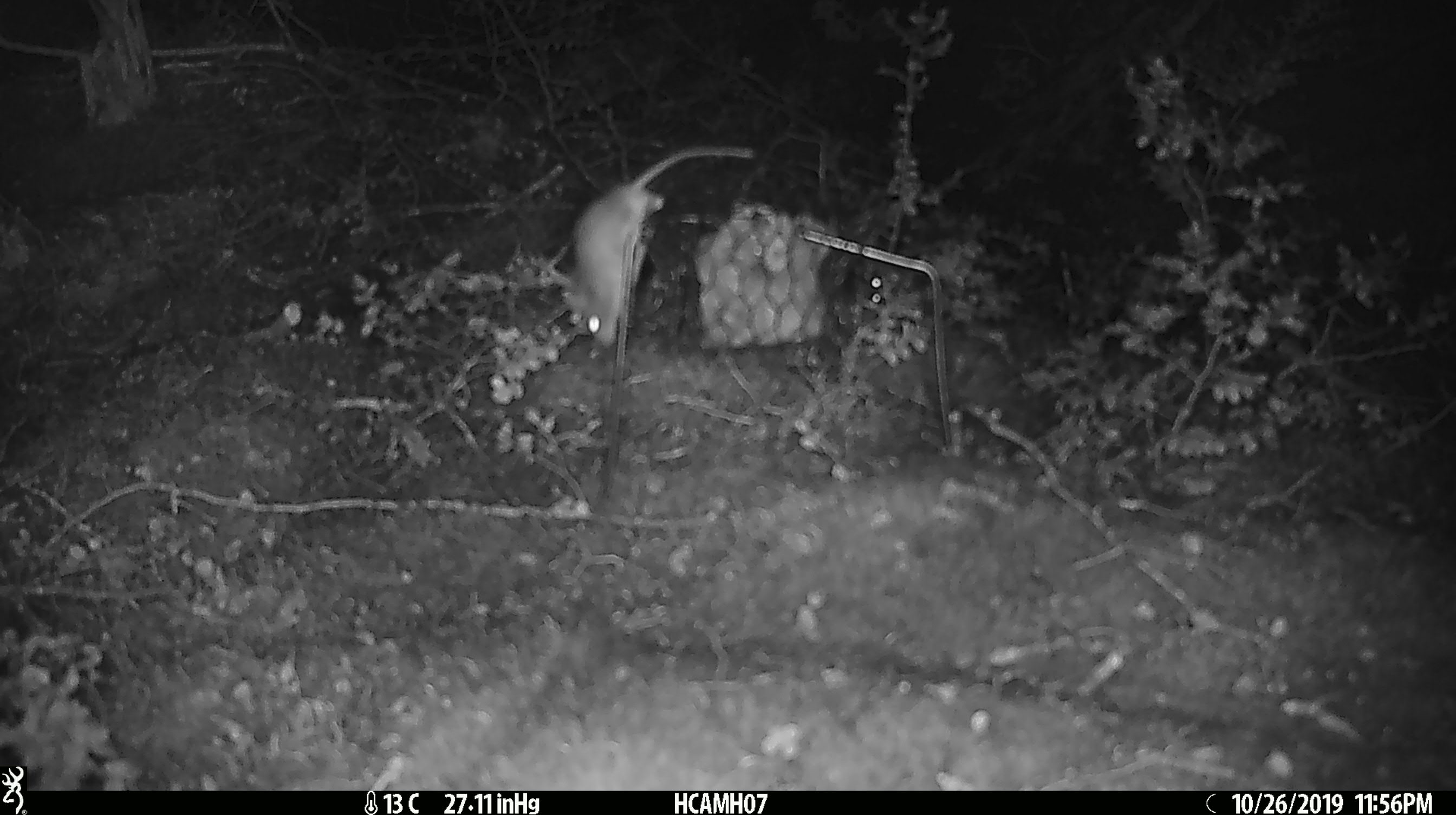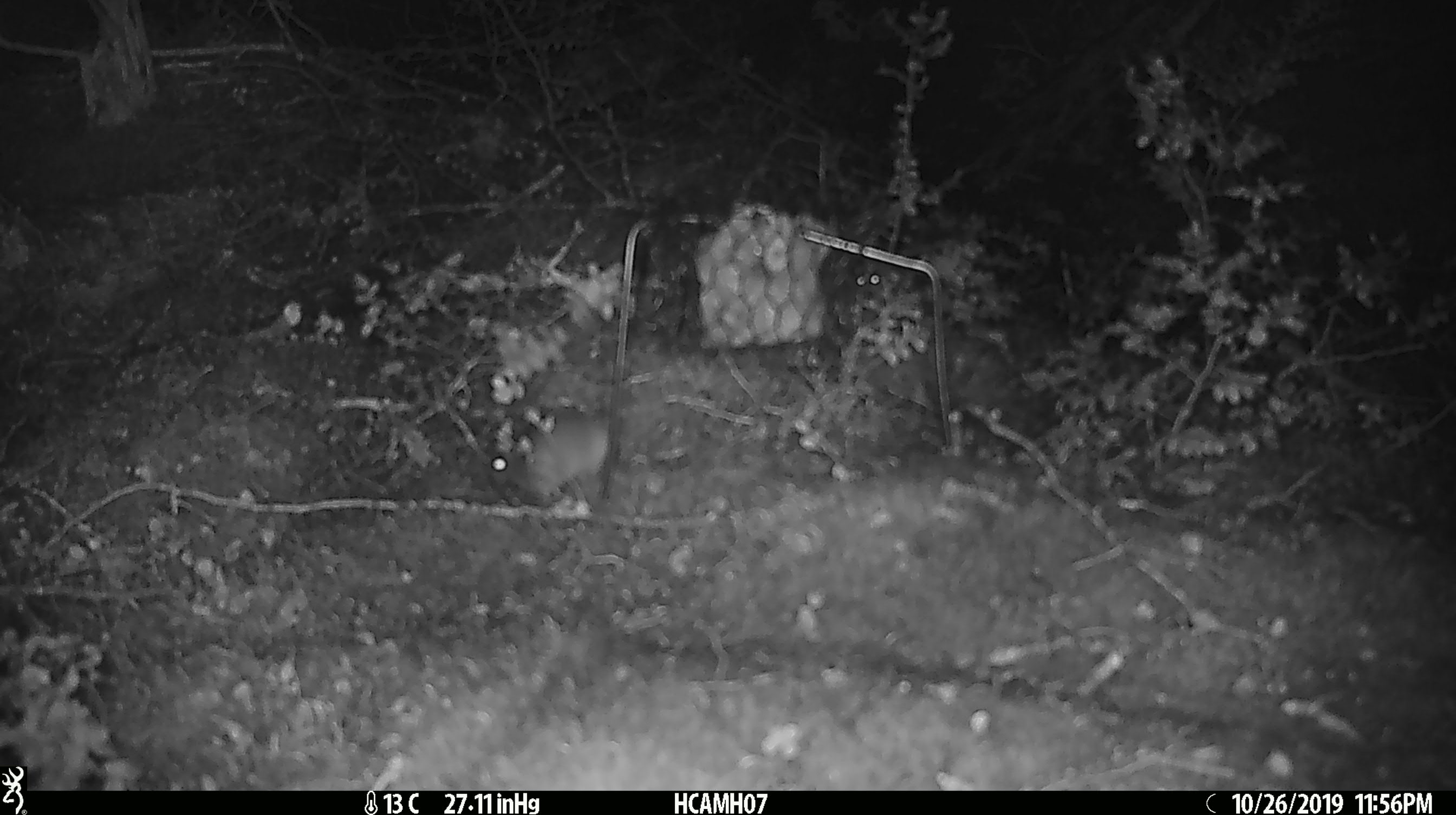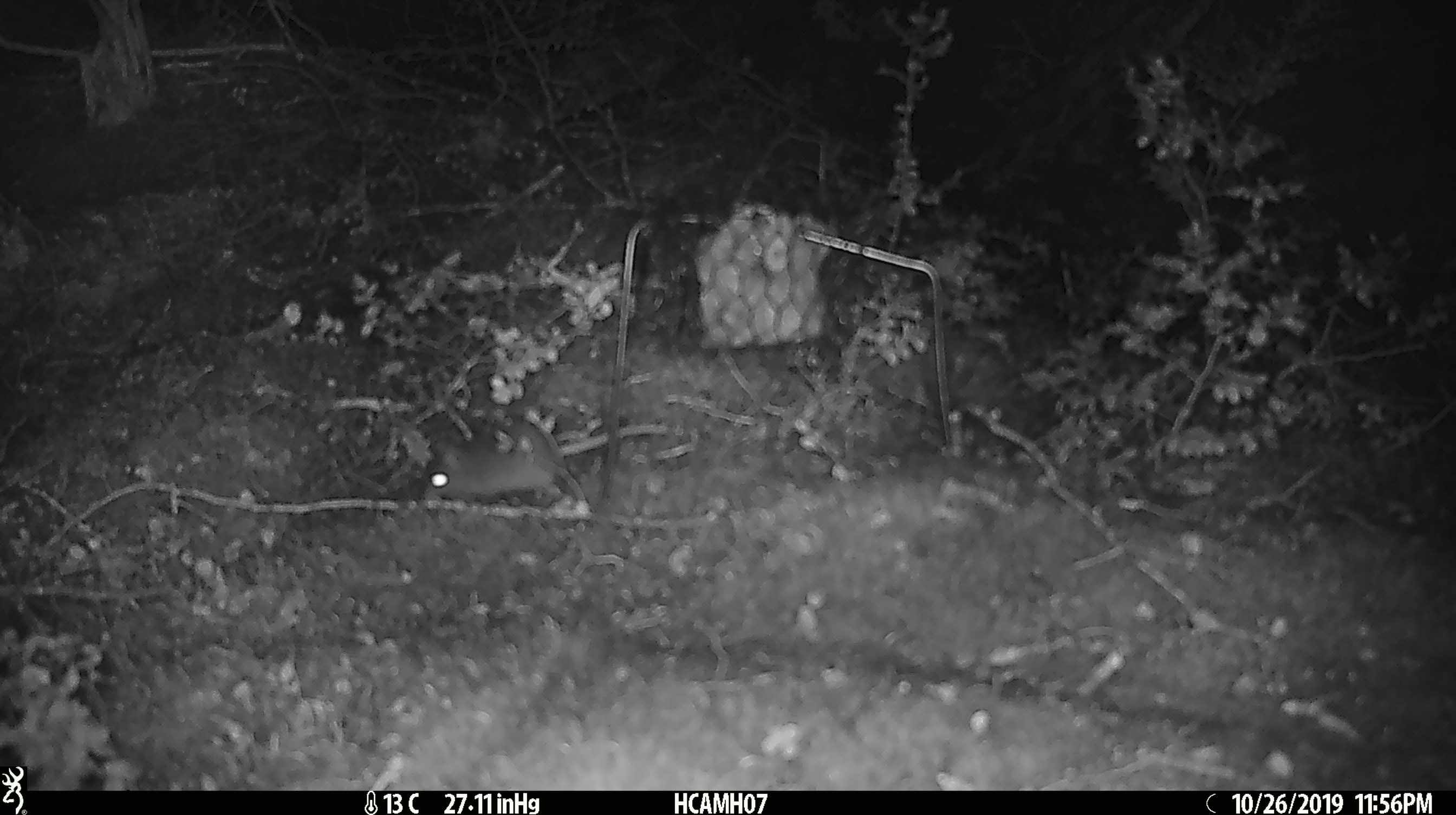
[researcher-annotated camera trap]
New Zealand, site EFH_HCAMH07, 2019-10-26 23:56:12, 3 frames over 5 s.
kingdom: Animalia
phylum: Chordata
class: Mammalia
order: Rodentia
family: Muridae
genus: Mus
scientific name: Mus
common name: mouse